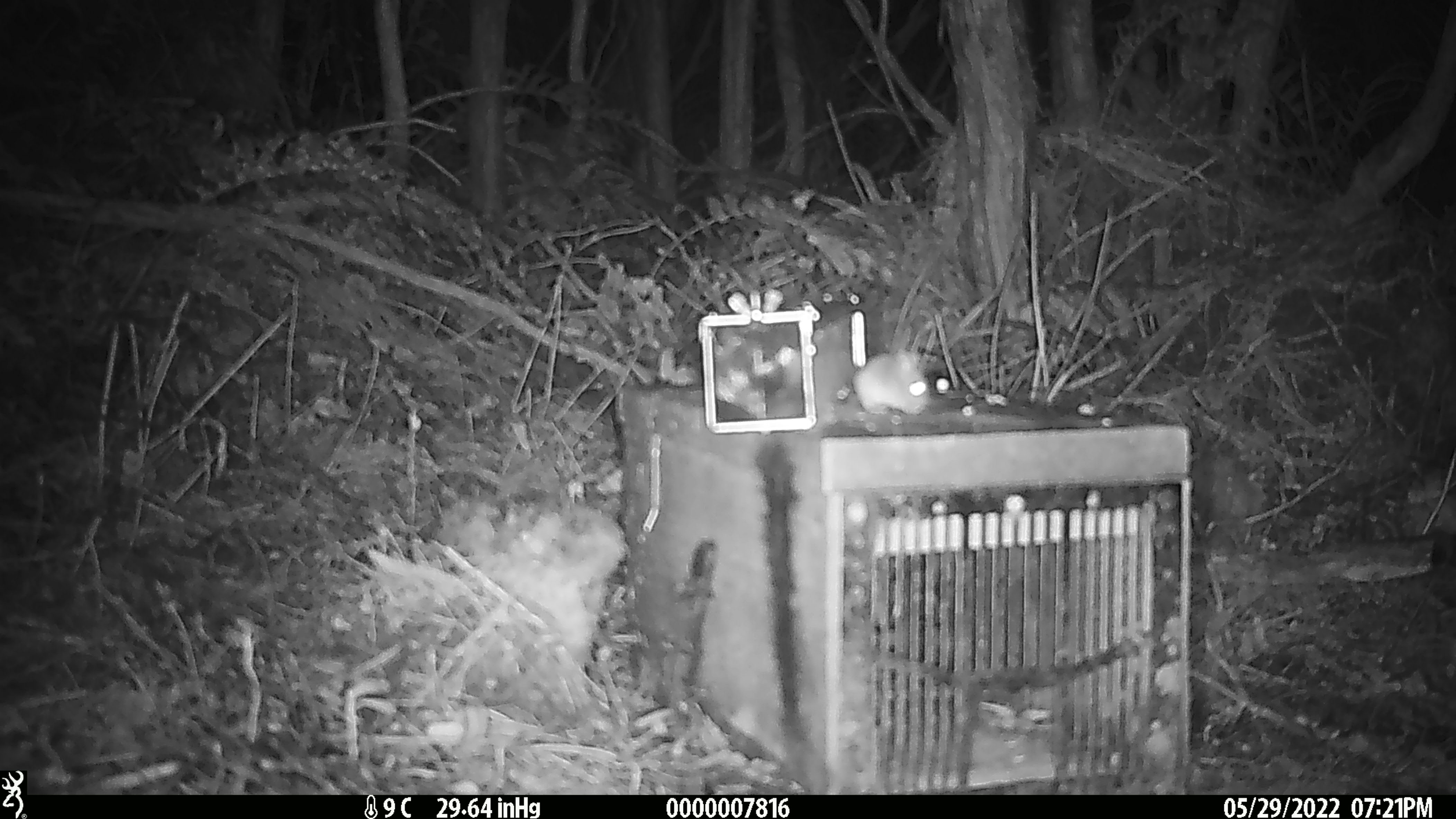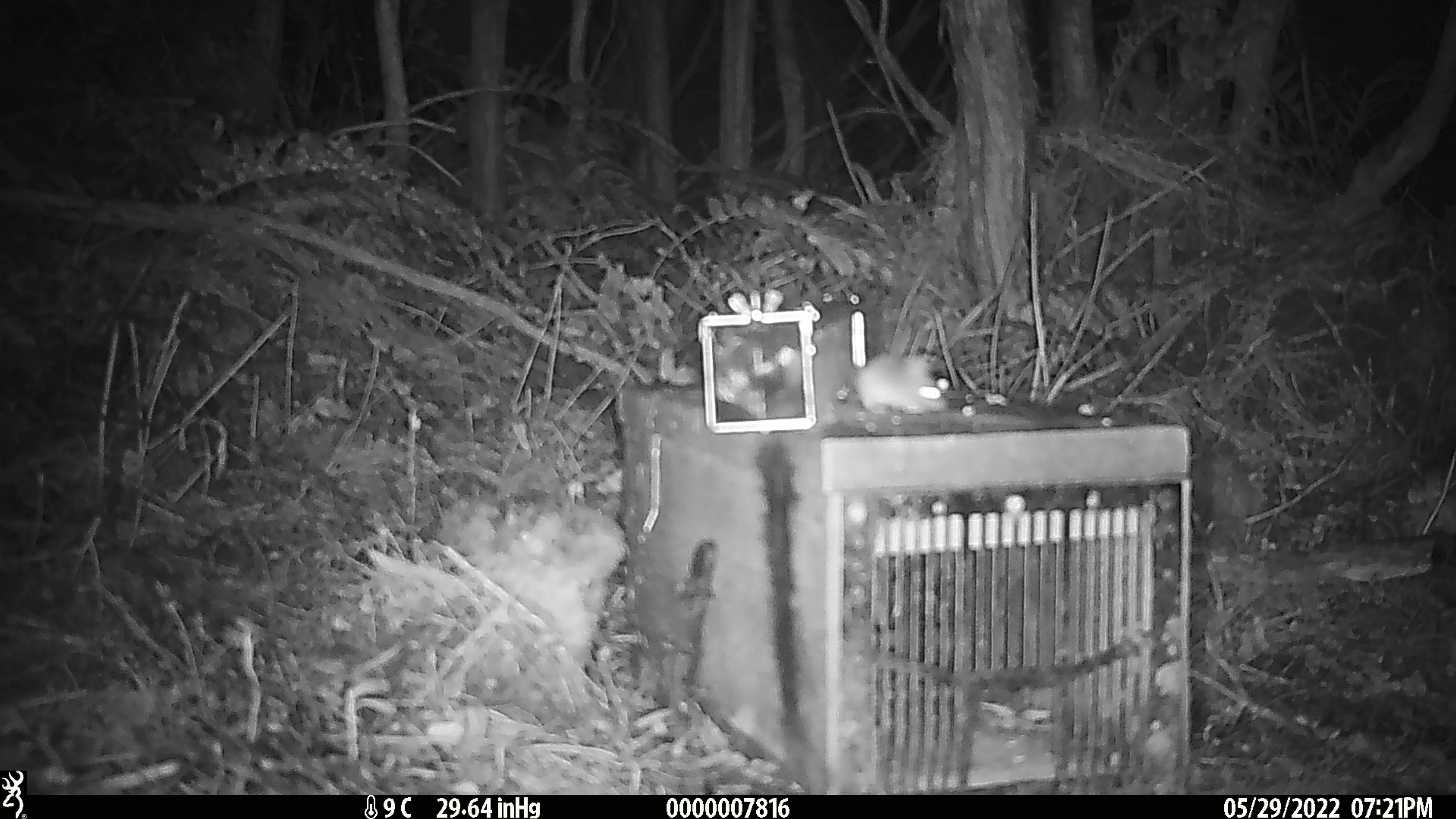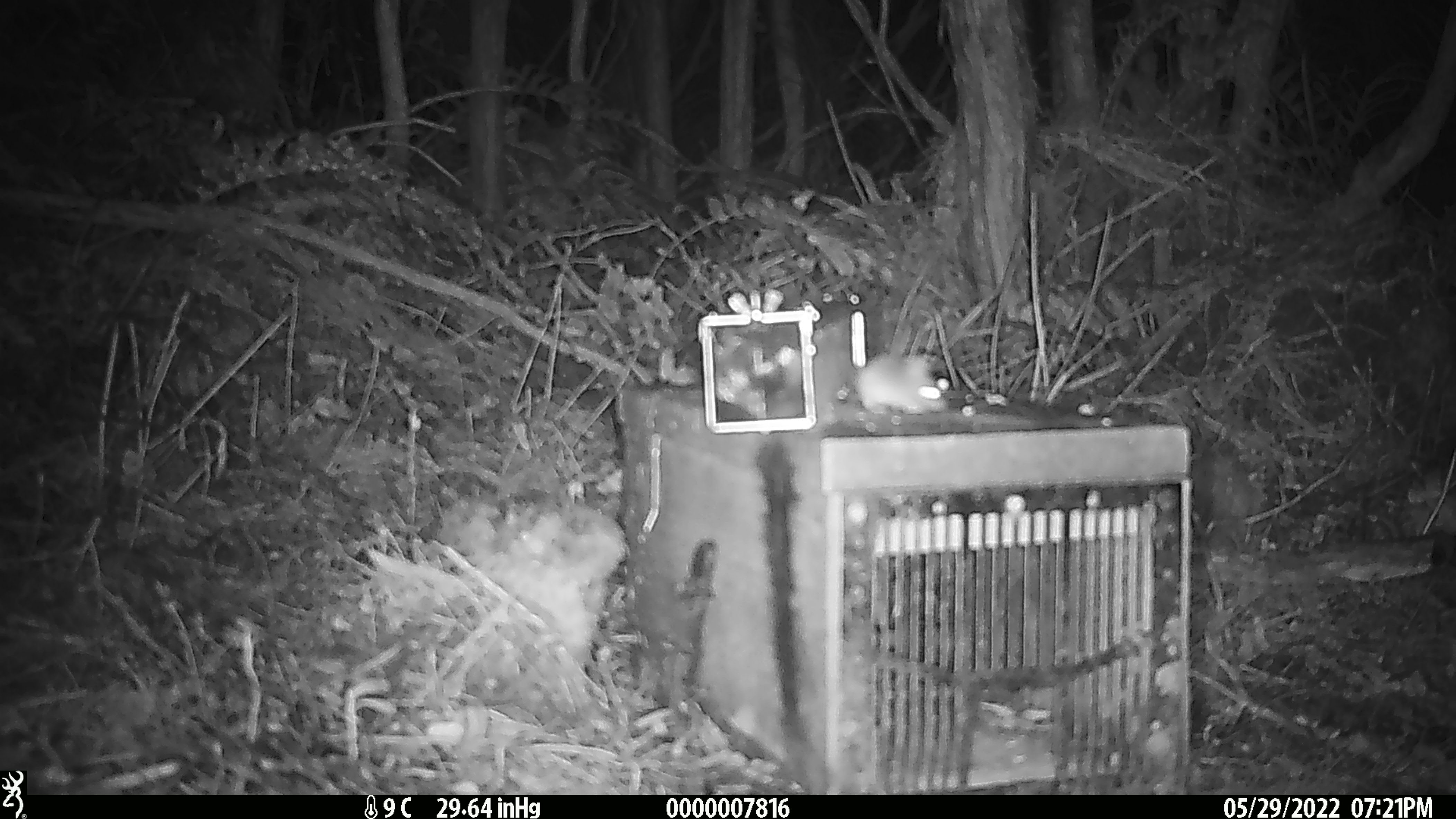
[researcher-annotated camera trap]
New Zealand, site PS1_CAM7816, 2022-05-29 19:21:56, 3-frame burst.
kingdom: Animalia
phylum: Chordata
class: Mammalia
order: Rodentia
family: Muridae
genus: Mus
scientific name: Mus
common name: mouse